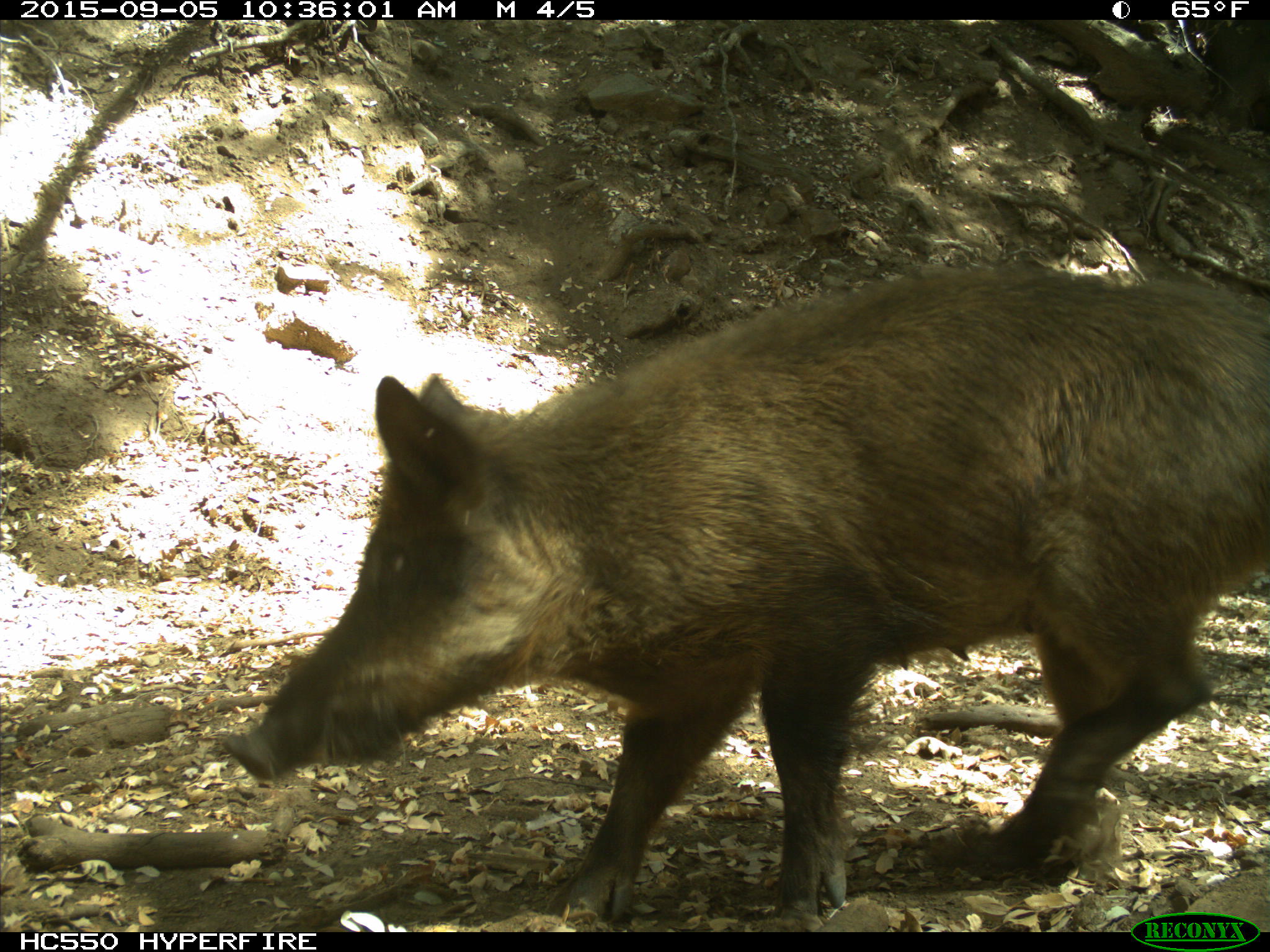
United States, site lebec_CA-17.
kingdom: Animalia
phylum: Chordata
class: Mammalia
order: Artiodactyla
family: Suidae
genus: Sus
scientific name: Sus scrofa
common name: wild boar